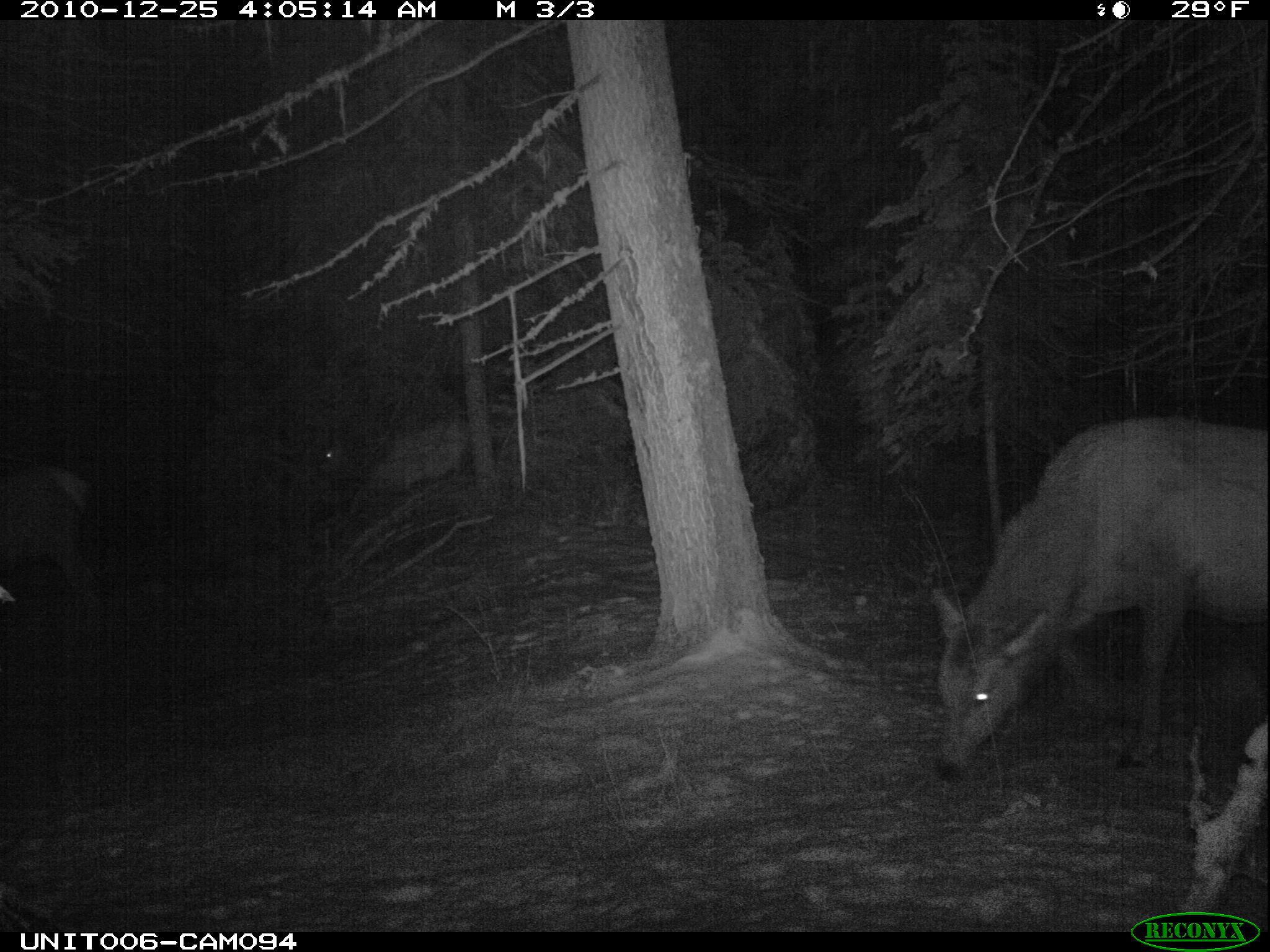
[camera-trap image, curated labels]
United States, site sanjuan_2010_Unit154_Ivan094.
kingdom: Animalia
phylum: Chordata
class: Mammalia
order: Artiodactyla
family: Cervidae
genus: Cervus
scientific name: Cervus elaphus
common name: red deer